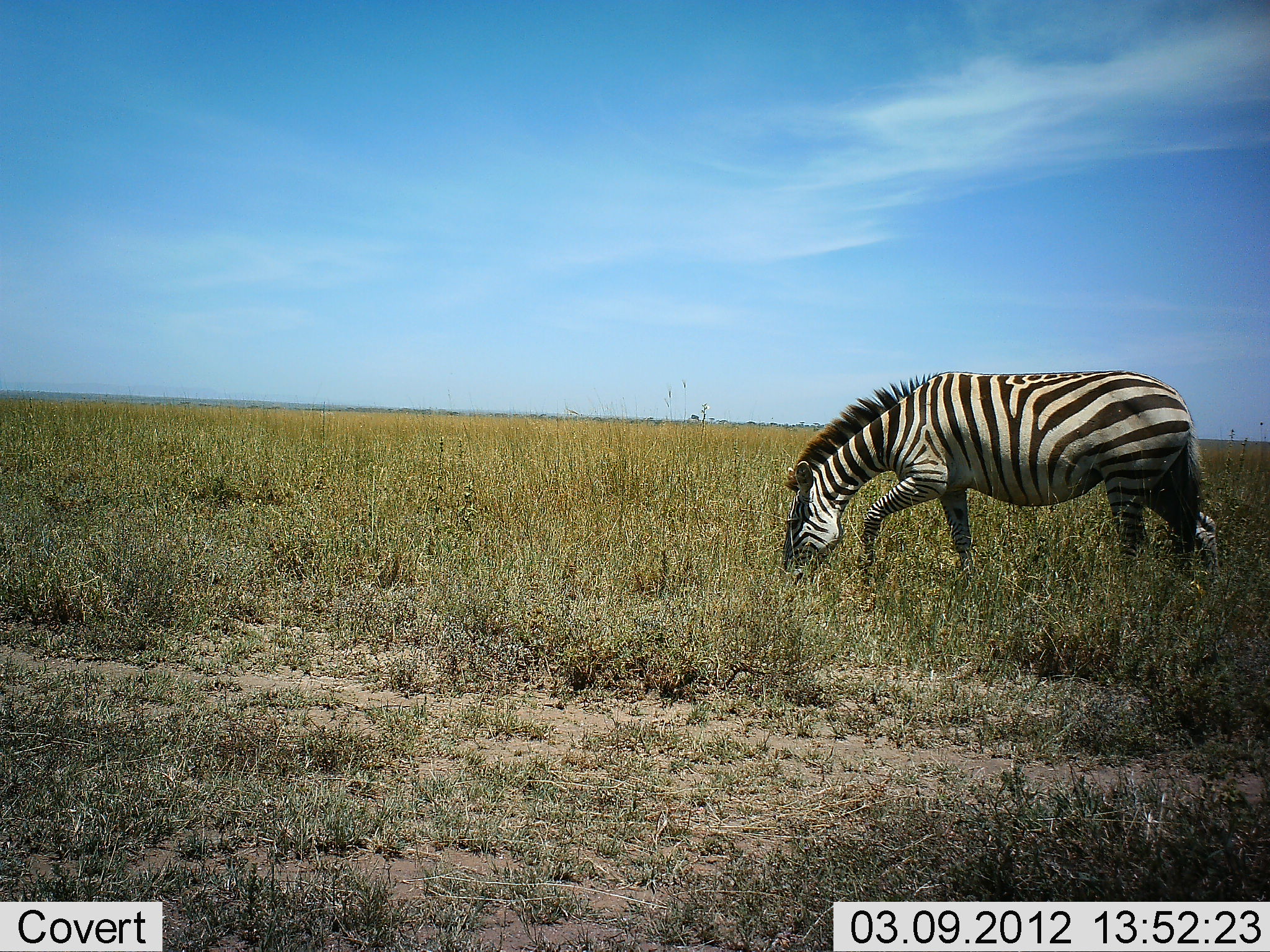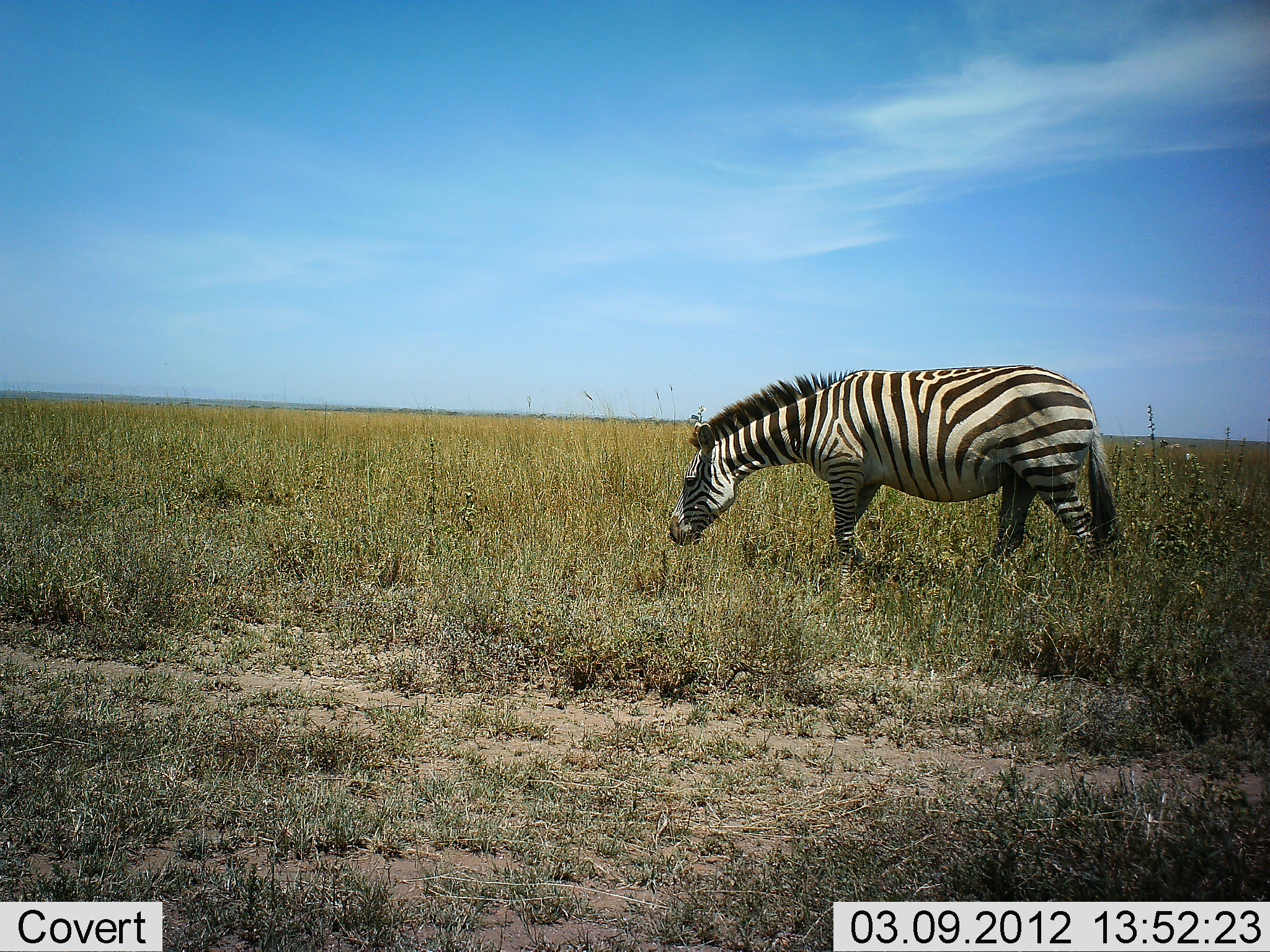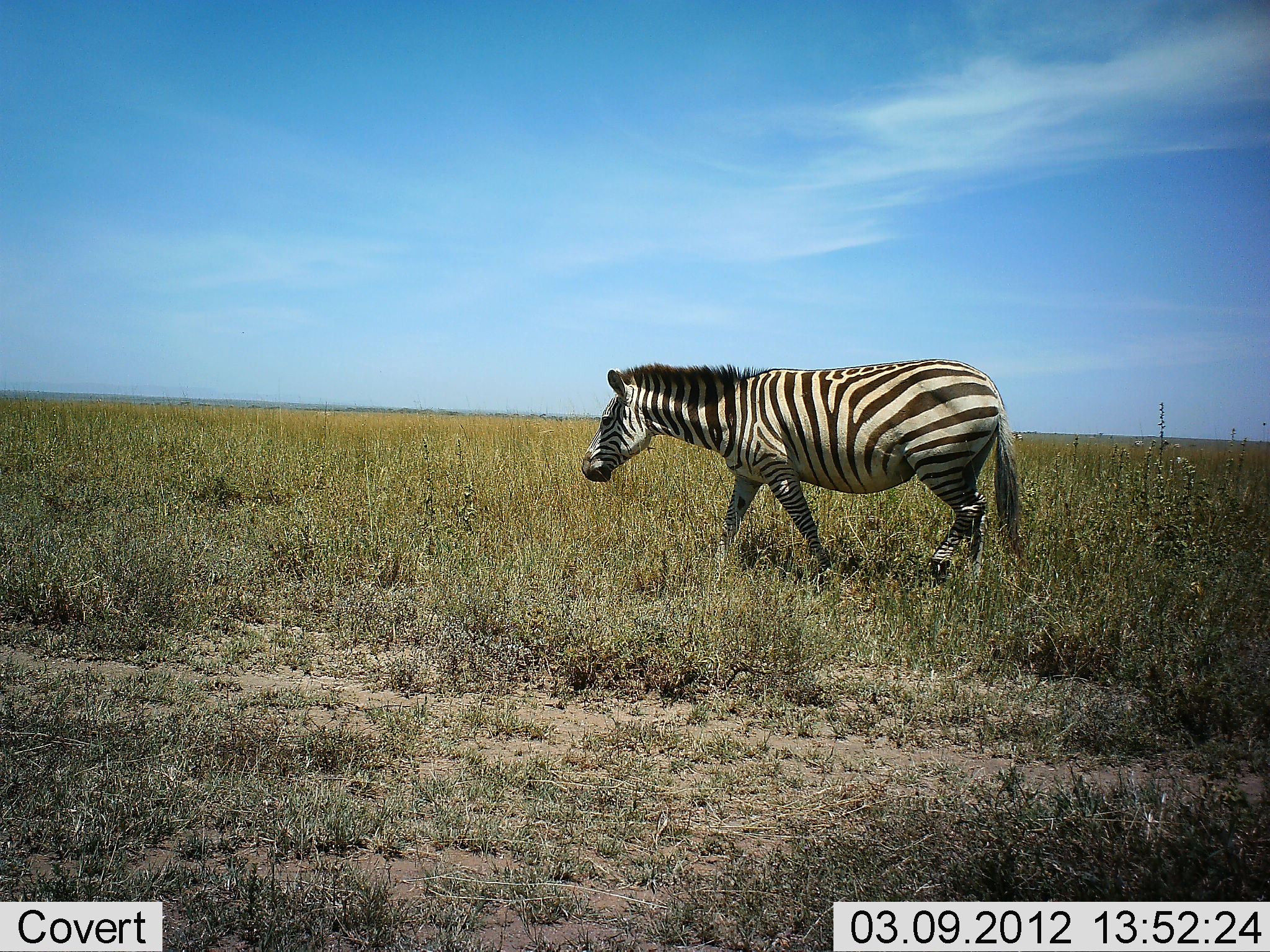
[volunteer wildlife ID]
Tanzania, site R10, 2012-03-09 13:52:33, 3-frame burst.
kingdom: Animalia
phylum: Chordata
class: Mammalia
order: Perissodactyla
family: Equidae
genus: Equus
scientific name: Equus quagga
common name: plains zebra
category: zebra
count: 1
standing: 6%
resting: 0%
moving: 88%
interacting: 0%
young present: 0%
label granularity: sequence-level